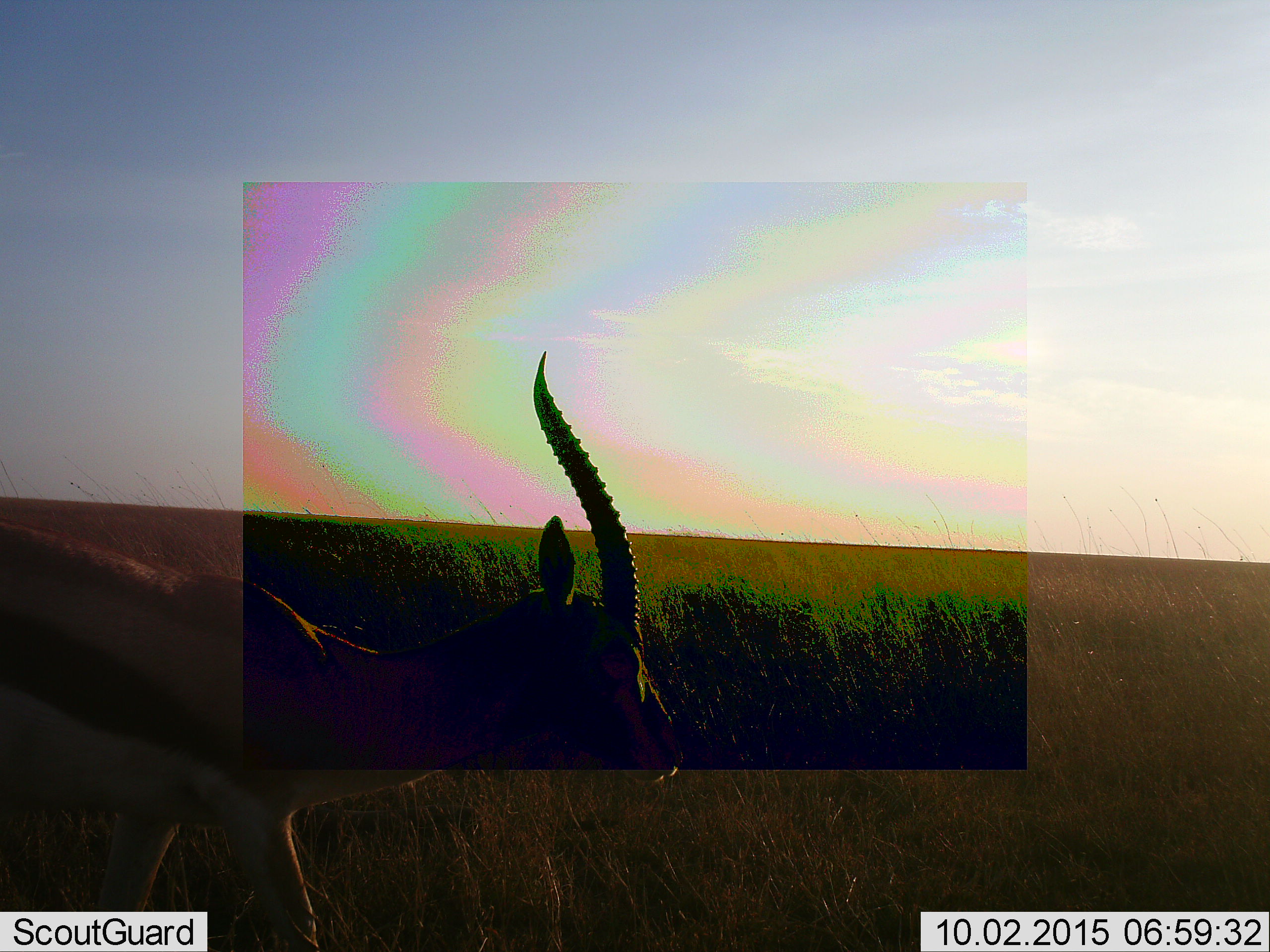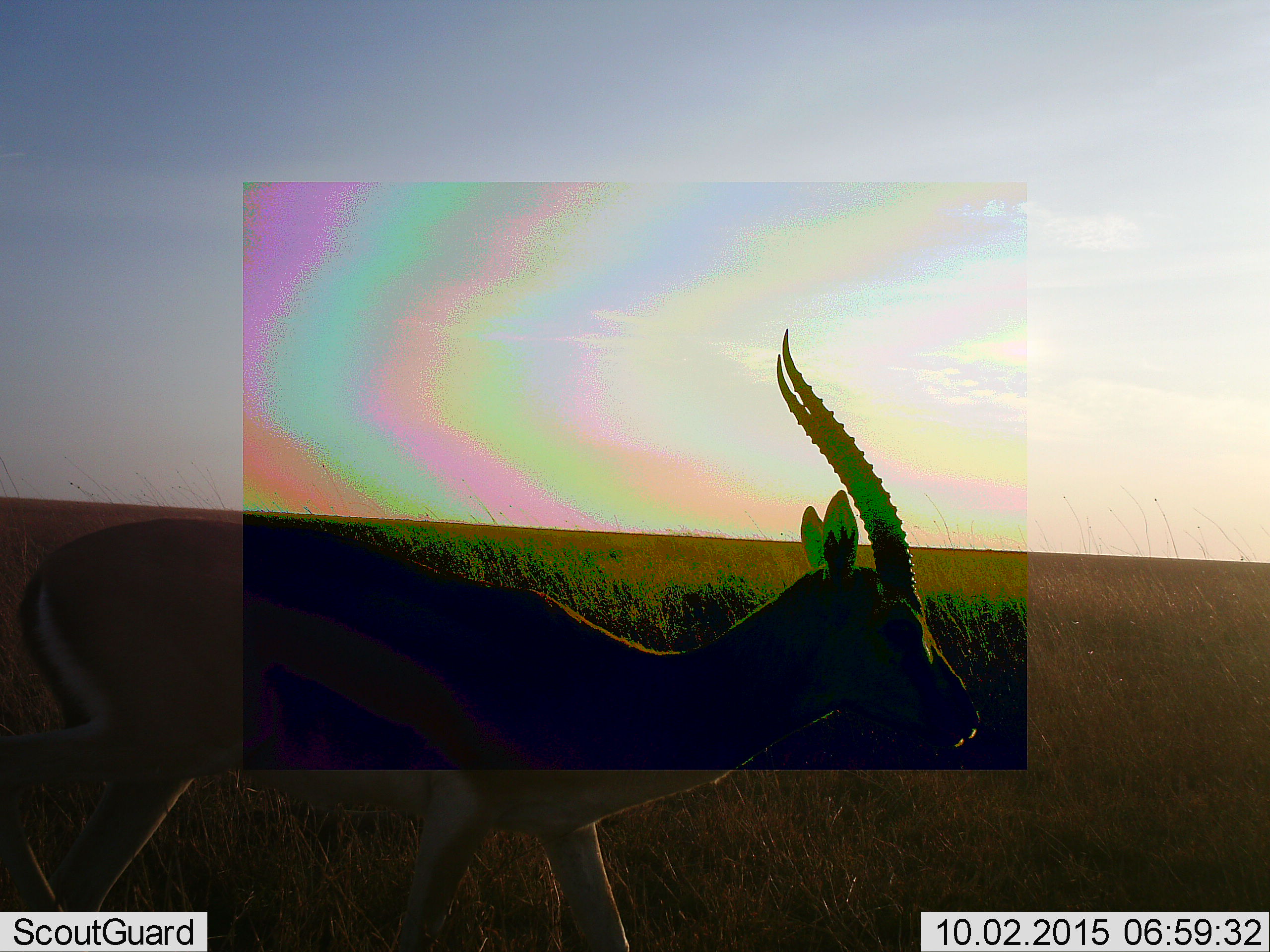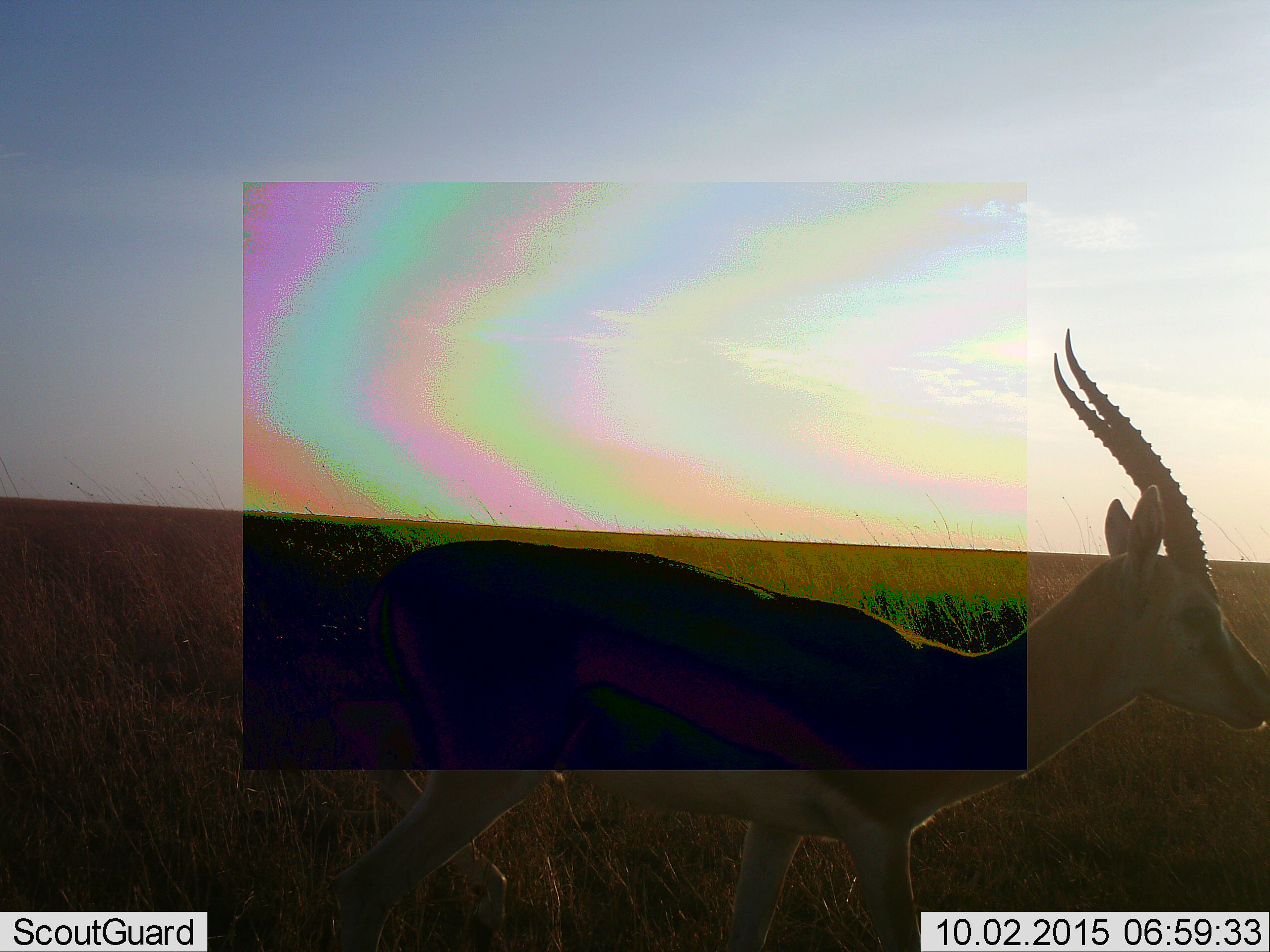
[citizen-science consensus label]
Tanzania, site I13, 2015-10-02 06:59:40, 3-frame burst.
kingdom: Animalia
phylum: Chordata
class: Mammalia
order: Artiodactyla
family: Bovidae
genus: Eudorcas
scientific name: Eudorcas thomsonii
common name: thomson's gazelle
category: gazellethomsons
Gazellethomsons (thomson's gazelle) (Eudorcas thomsonii), count 1. Behavior (volunteer vote fractions): standing 29%, resting 0%, moving 86%, interacting 0%. Young present (vote fraction): 0%. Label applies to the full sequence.